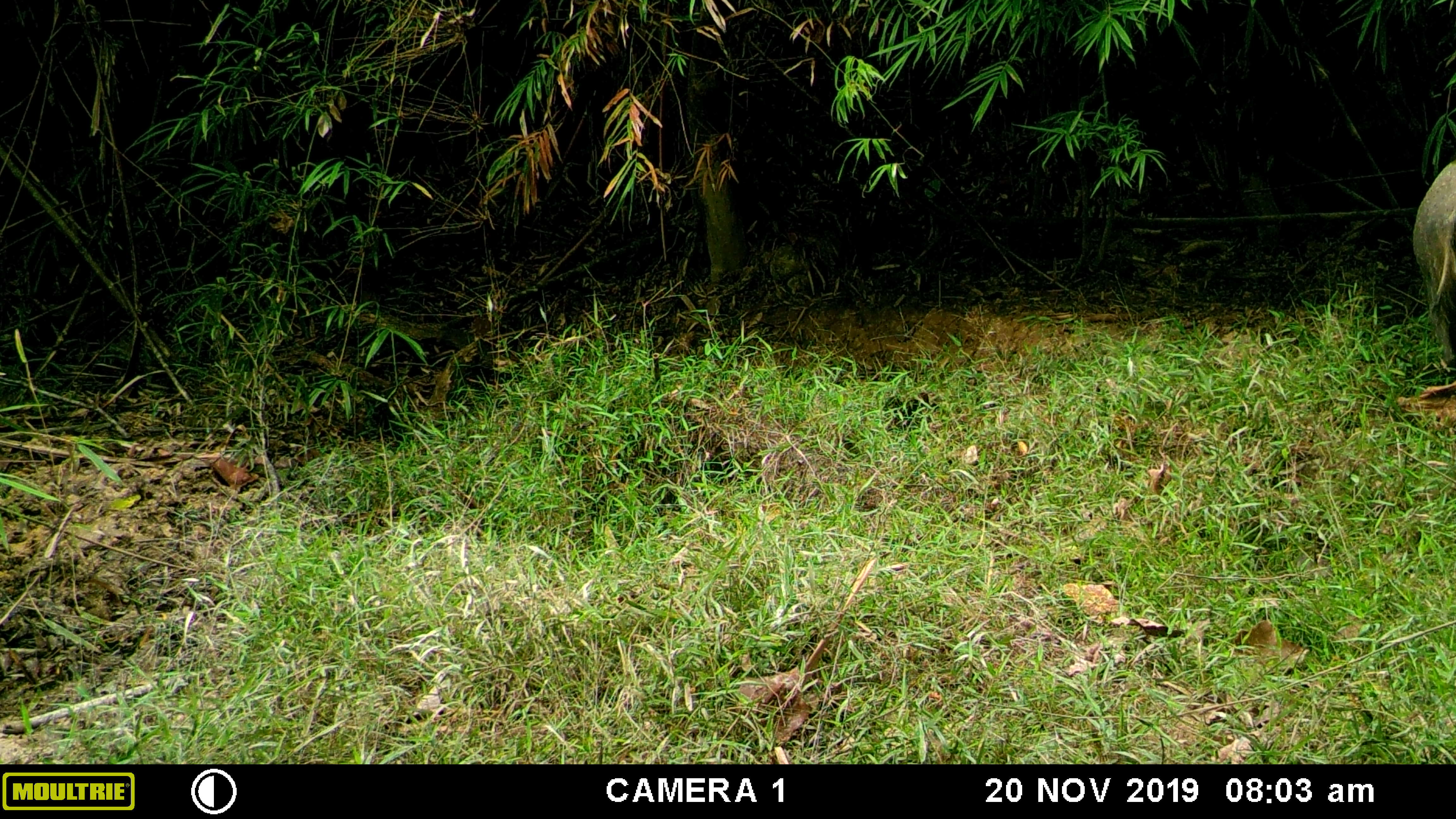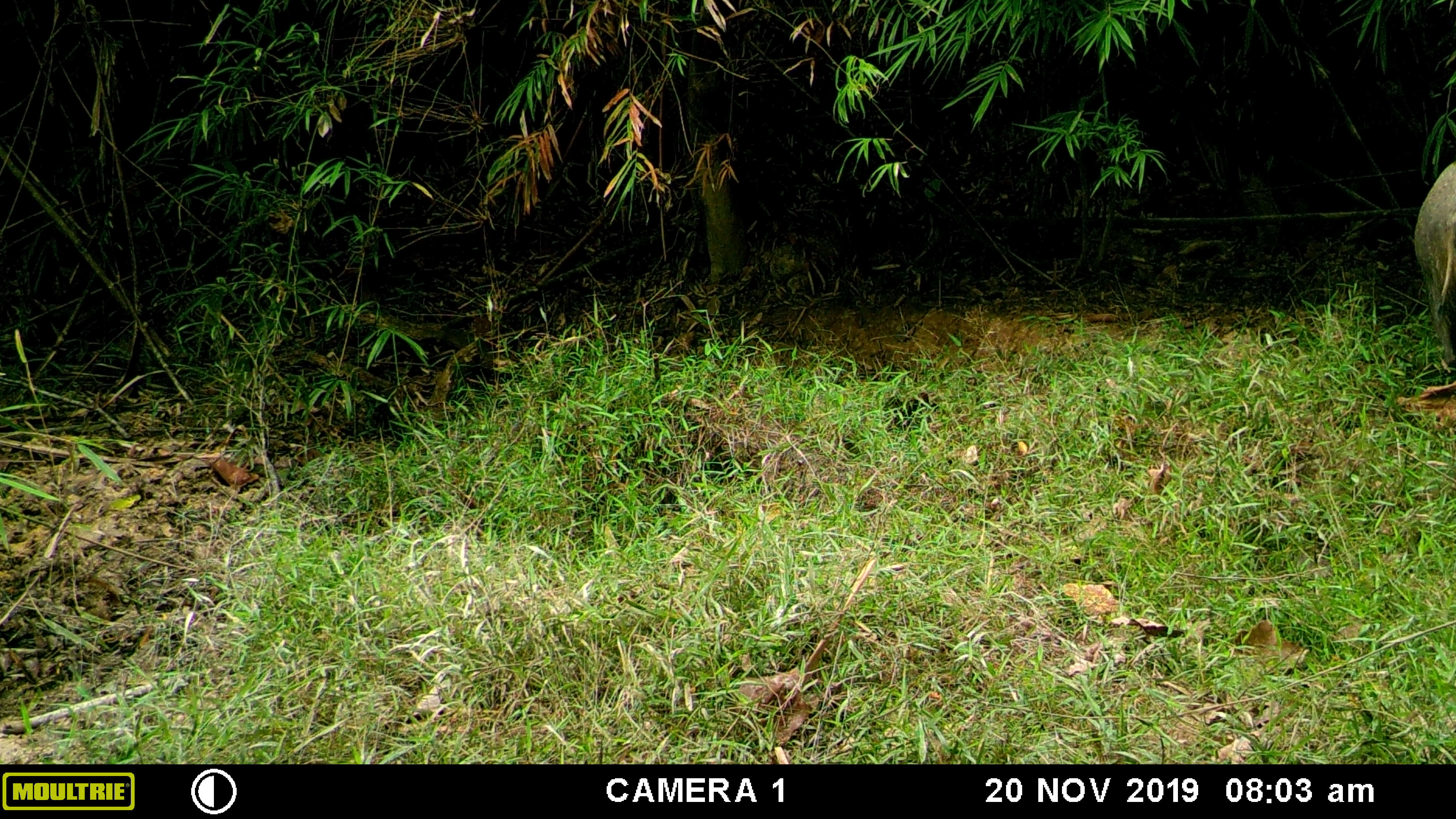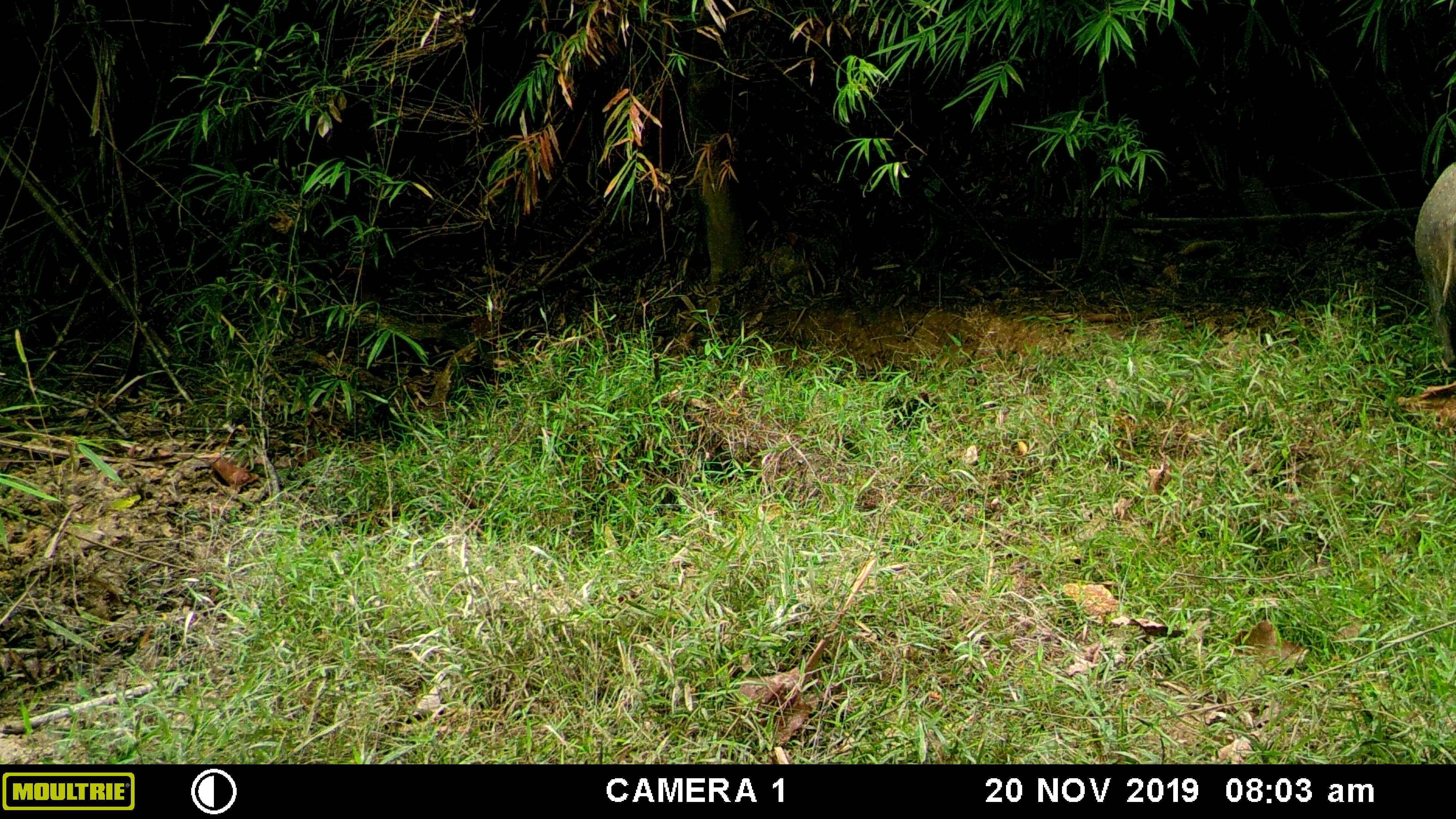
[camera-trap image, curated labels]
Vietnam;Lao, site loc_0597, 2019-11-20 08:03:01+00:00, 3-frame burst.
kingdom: Animalia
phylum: Chordata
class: Mammalia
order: Artiodactyla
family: Suidae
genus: Sus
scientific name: Sus scrofa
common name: eurasian wild pig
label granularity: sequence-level